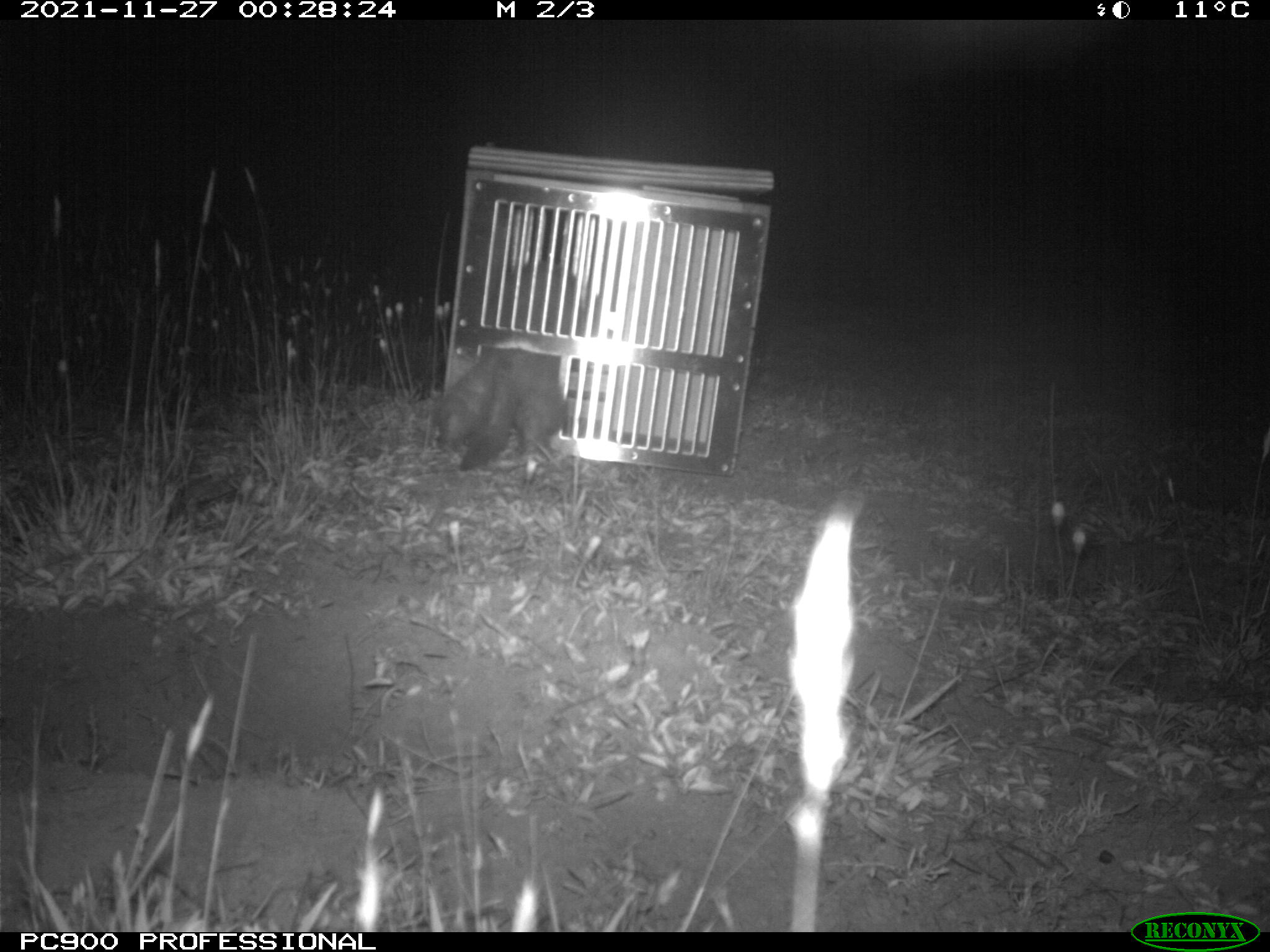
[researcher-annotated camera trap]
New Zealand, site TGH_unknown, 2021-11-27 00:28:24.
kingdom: Animalia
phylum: Chordata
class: Mammalia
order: Carnivora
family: Mustelidae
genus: Mustela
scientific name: Mustela furo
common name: ferret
Ferret (Mustela furo).